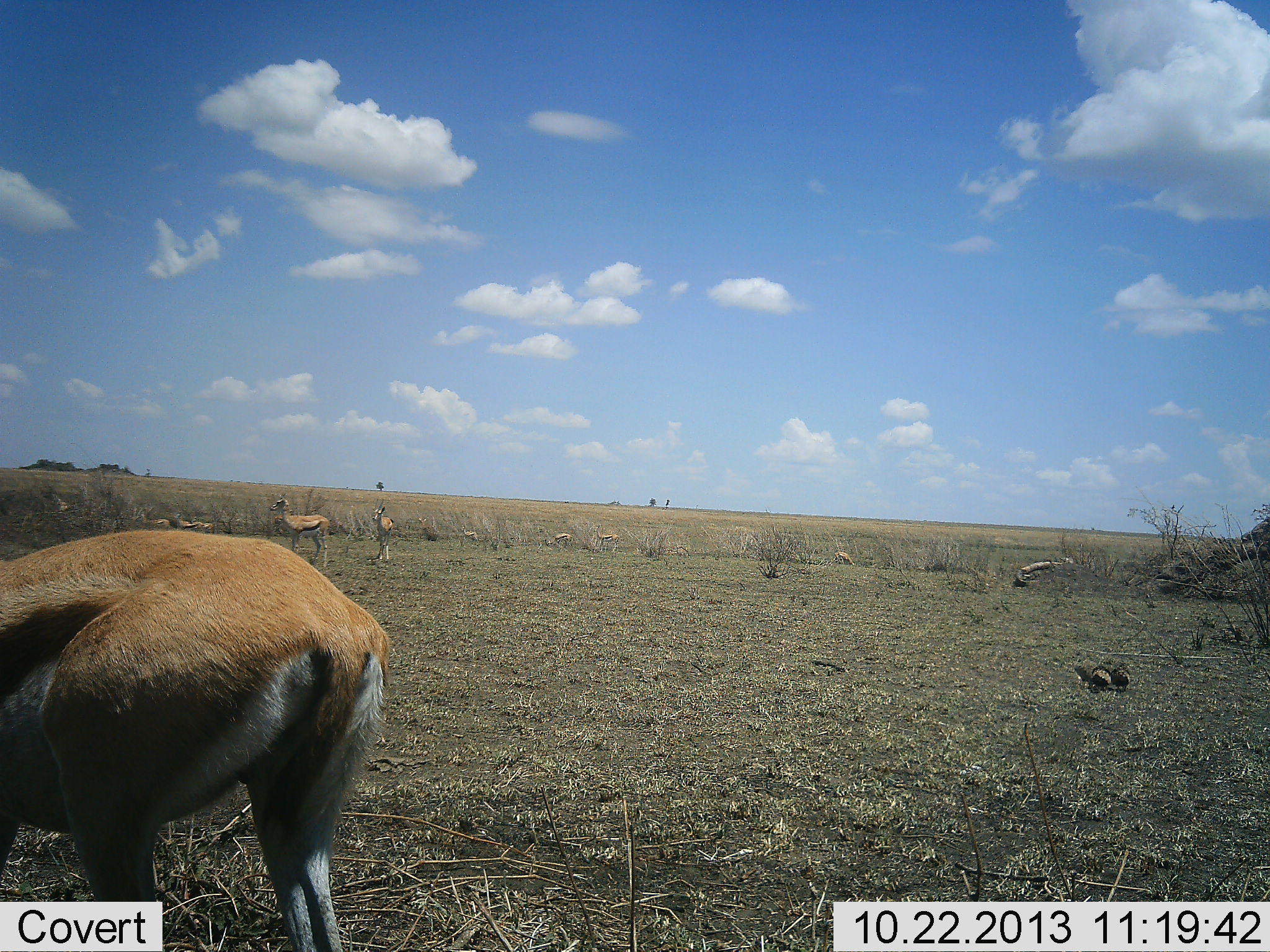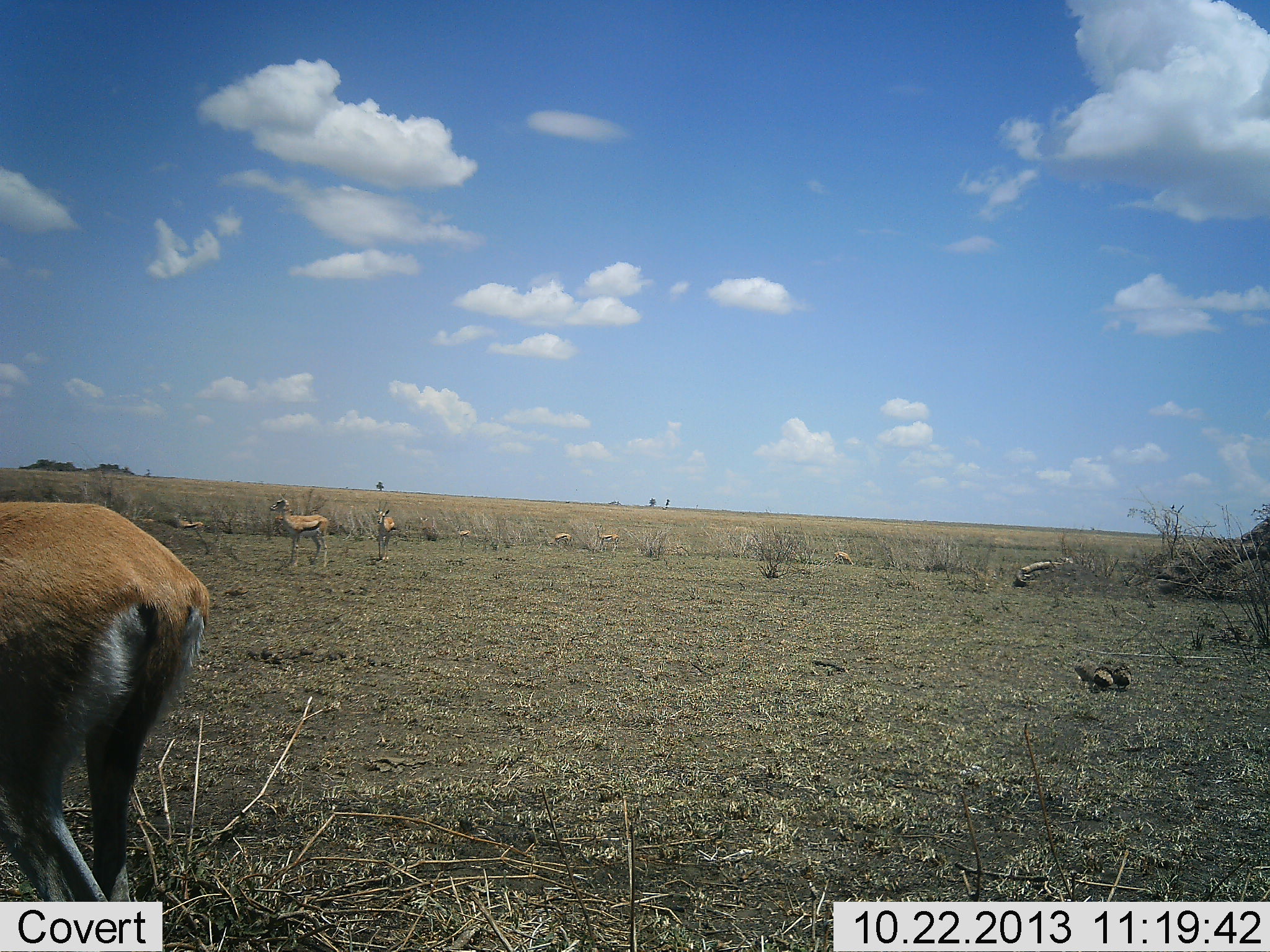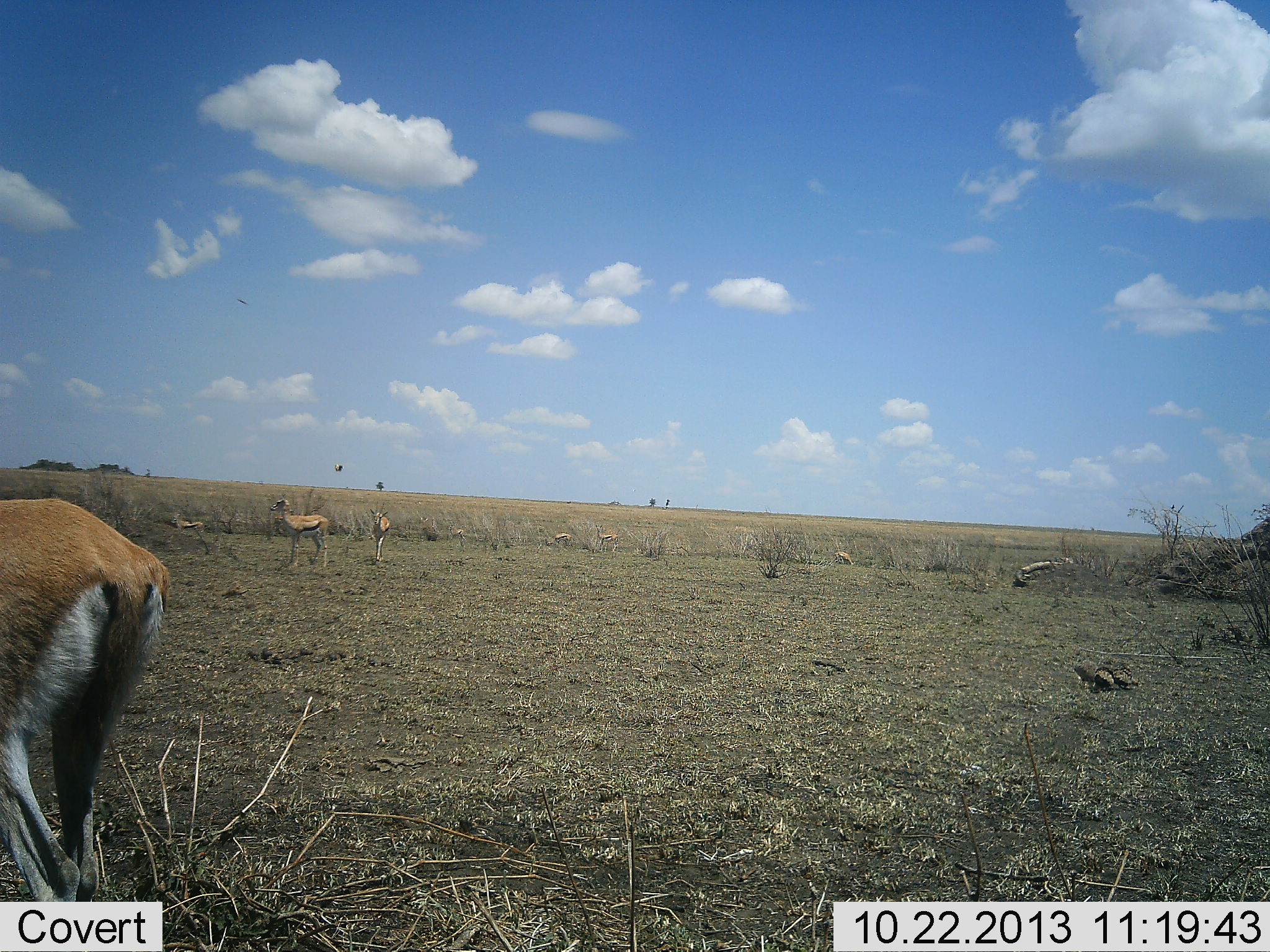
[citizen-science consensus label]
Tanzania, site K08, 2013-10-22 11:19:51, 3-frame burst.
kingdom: Animalia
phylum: Chordata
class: Mammalia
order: Artiodactyla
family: Bovidae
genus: Eudorcas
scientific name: Eudorcas thomsonii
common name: thomson's gazelle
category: gazellethomsons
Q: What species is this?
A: Gazellethomsons (thomson's gazelle) (Eudorcas thomsonii).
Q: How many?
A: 9.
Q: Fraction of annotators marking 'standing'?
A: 94%.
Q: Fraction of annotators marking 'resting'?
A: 19%.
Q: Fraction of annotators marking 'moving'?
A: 44%.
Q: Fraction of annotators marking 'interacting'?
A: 0%.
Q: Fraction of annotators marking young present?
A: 6%.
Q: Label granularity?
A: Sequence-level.